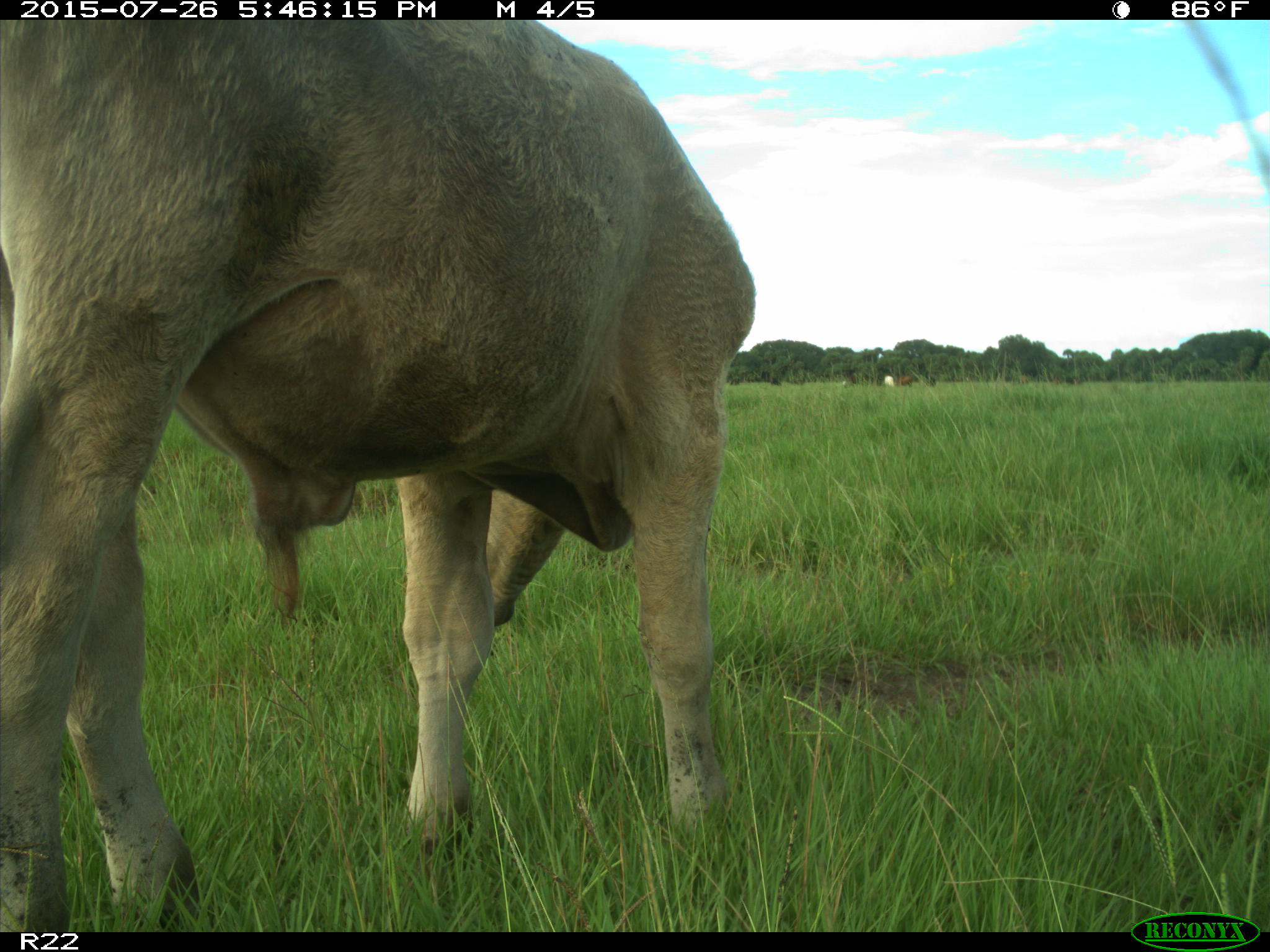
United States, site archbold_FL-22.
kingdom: Animalia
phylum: Chordata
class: Mammalia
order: Artiodactyla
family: Bovidae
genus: Bos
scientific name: Bos taurus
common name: domestic cow